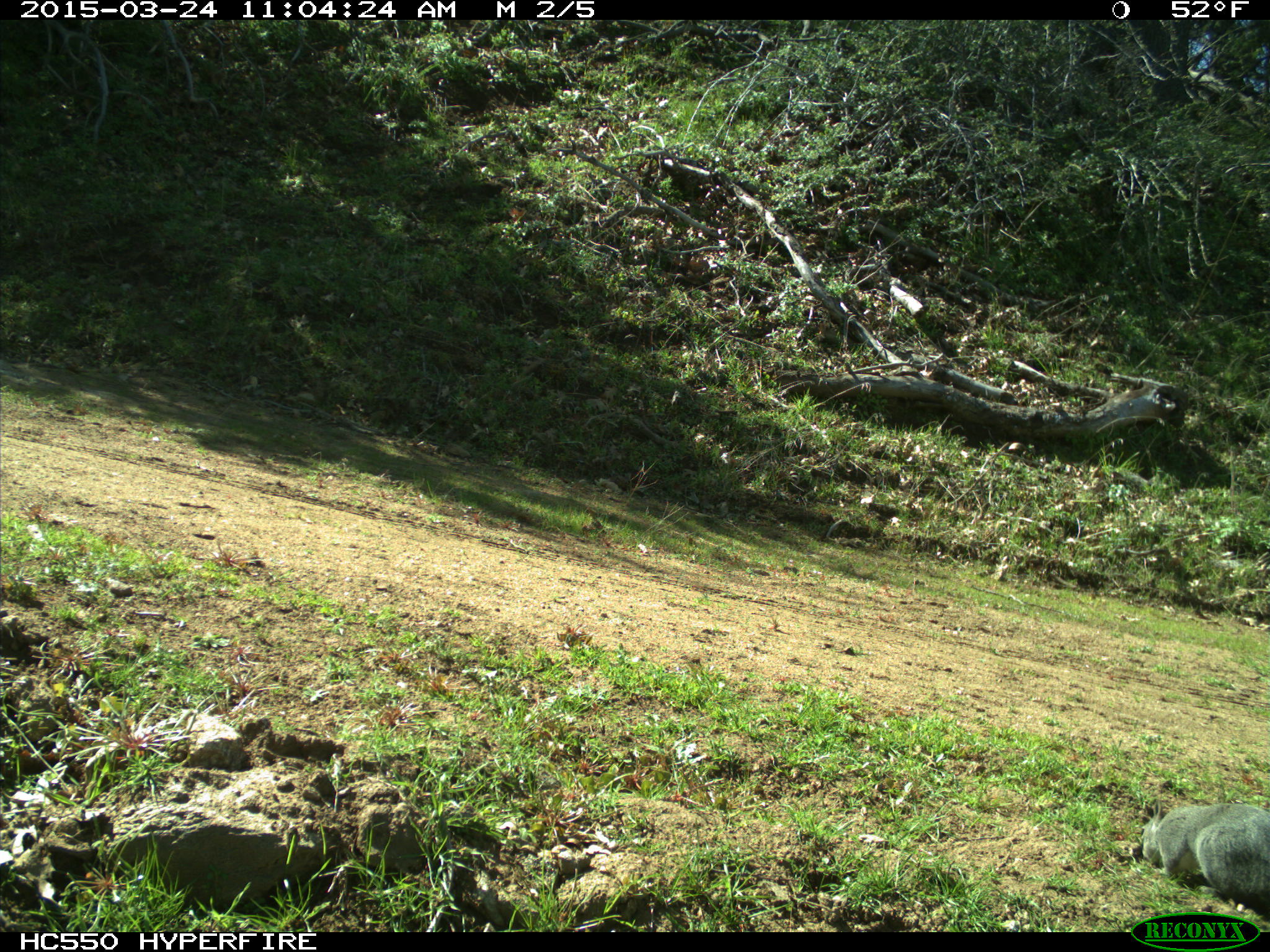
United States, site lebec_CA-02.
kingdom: Animalia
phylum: Chordata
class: Mammalia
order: Rodentia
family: Sciuridae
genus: Sciurus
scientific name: Sciurus carolinensis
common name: eastern gray squirrel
Sciurus carolinensis (eastern gray squirrel).